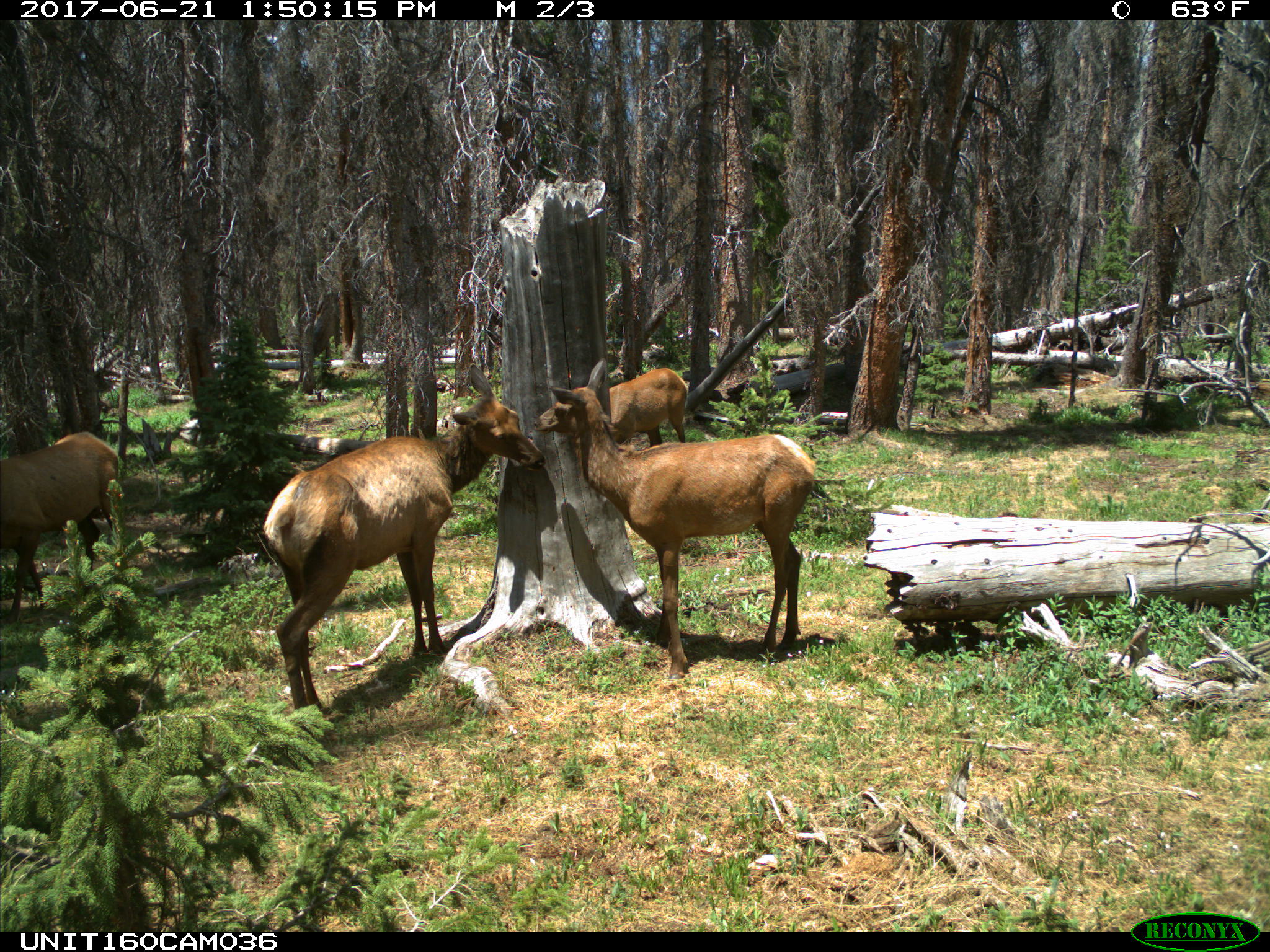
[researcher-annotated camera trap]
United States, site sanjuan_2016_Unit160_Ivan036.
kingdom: Animalia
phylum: Chordata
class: Mammalia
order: Artiodactyla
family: Cervidae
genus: Cervus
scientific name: Cervus elaphus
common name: red deer